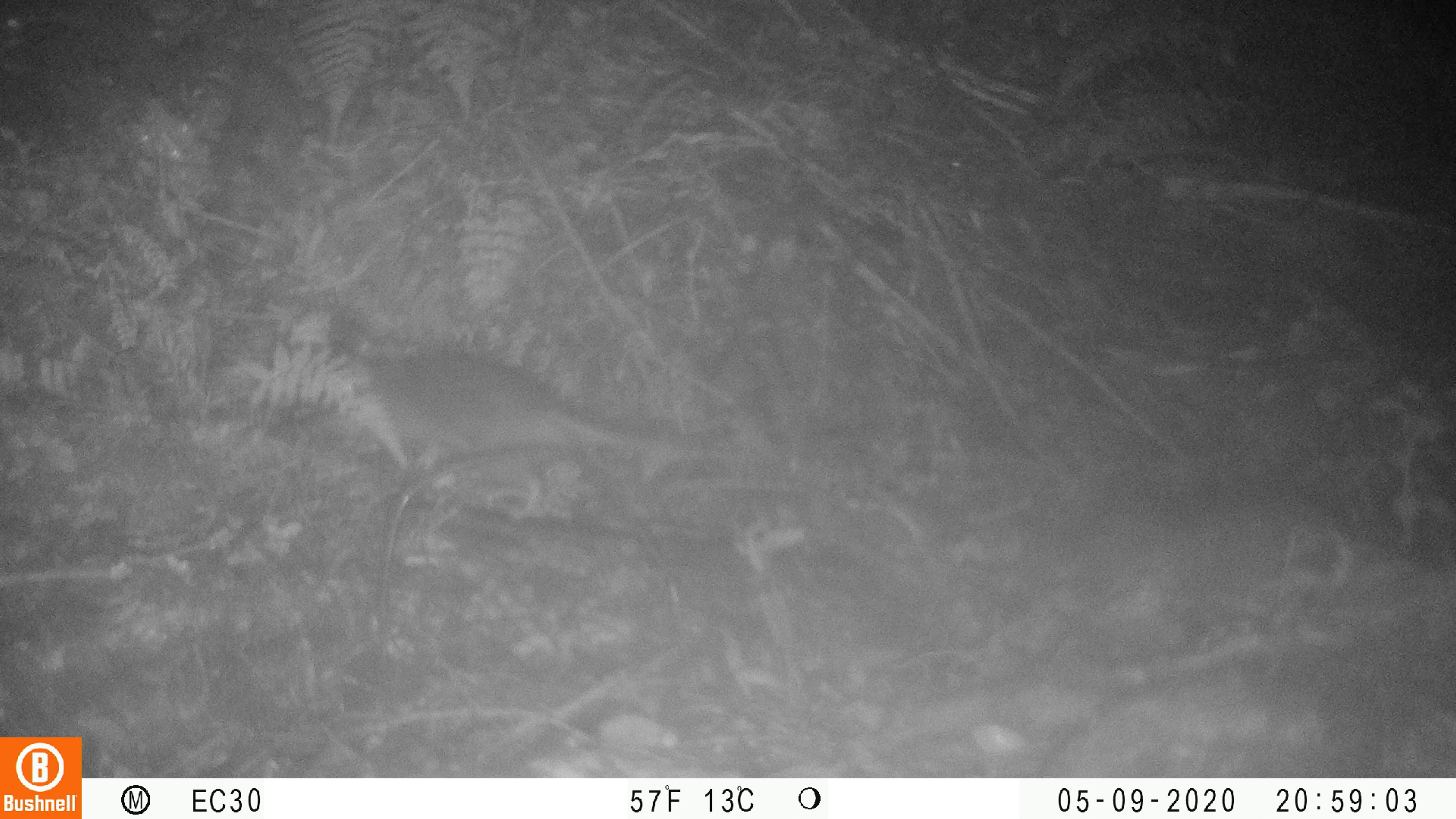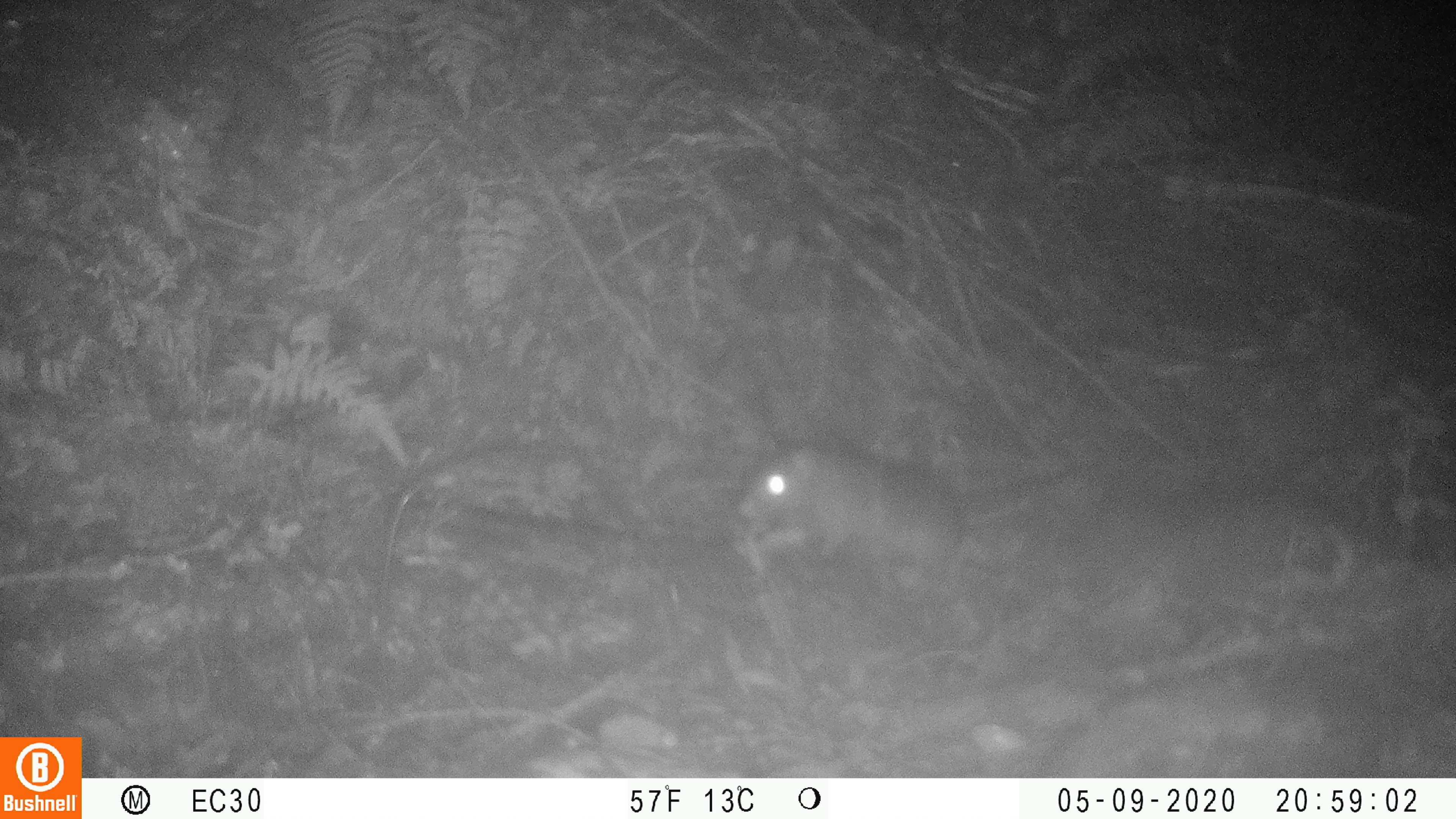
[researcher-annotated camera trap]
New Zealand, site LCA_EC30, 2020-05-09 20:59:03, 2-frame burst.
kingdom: Animalia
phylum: Chordata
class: Mammalia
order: Rodentia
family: Muridae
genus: Rattus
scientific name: Rattus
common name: rat